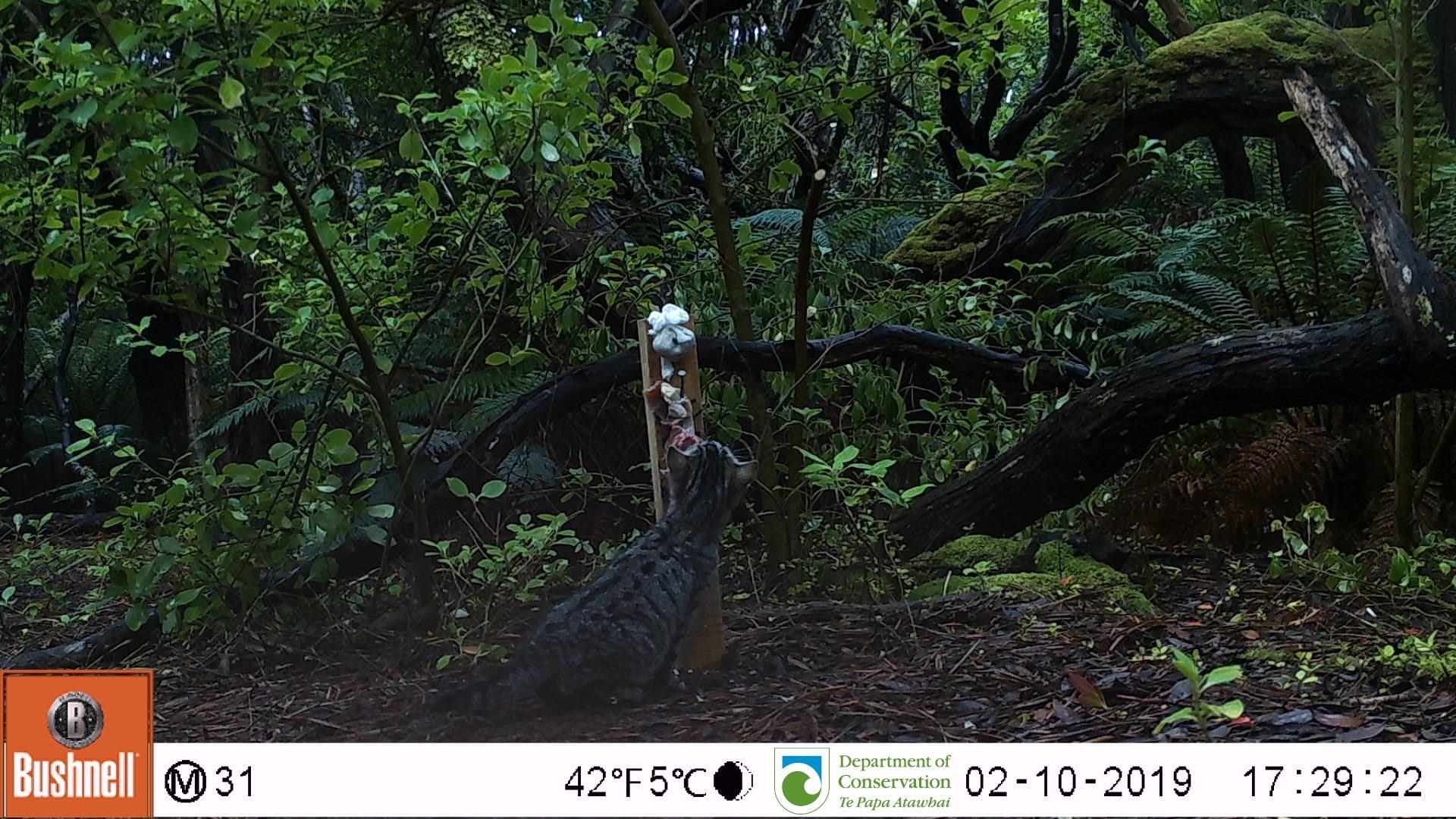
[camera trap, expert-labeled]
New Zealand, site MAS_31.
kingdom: Animalia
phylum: Chordata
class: Mammalia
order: Carnivora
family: Felidae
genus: Felis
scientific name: Felis catus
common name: domestic cat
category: cat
Cat (domestic cat) (Felis catus).